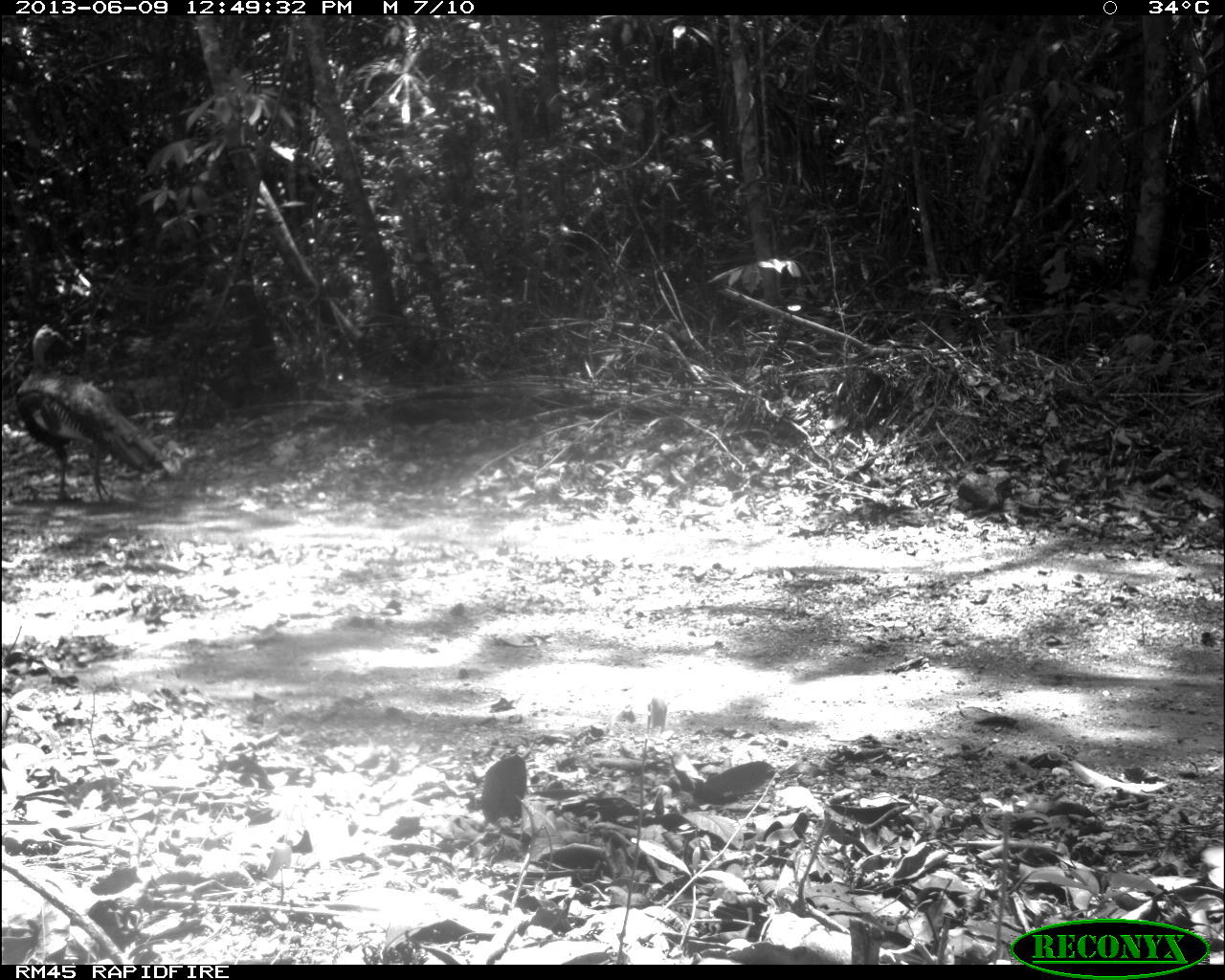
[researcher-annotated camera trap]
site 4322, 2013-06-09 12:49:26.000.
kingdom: Animalia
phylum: Chordata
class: Aves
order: Galliformes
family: Phasianidae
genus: Meleagris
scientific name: Meleagris ocellata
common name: ocellated turkey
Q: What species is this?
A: Meleagris ocellata (ocellated turkey).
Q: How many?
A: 1.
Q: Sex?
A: Male.